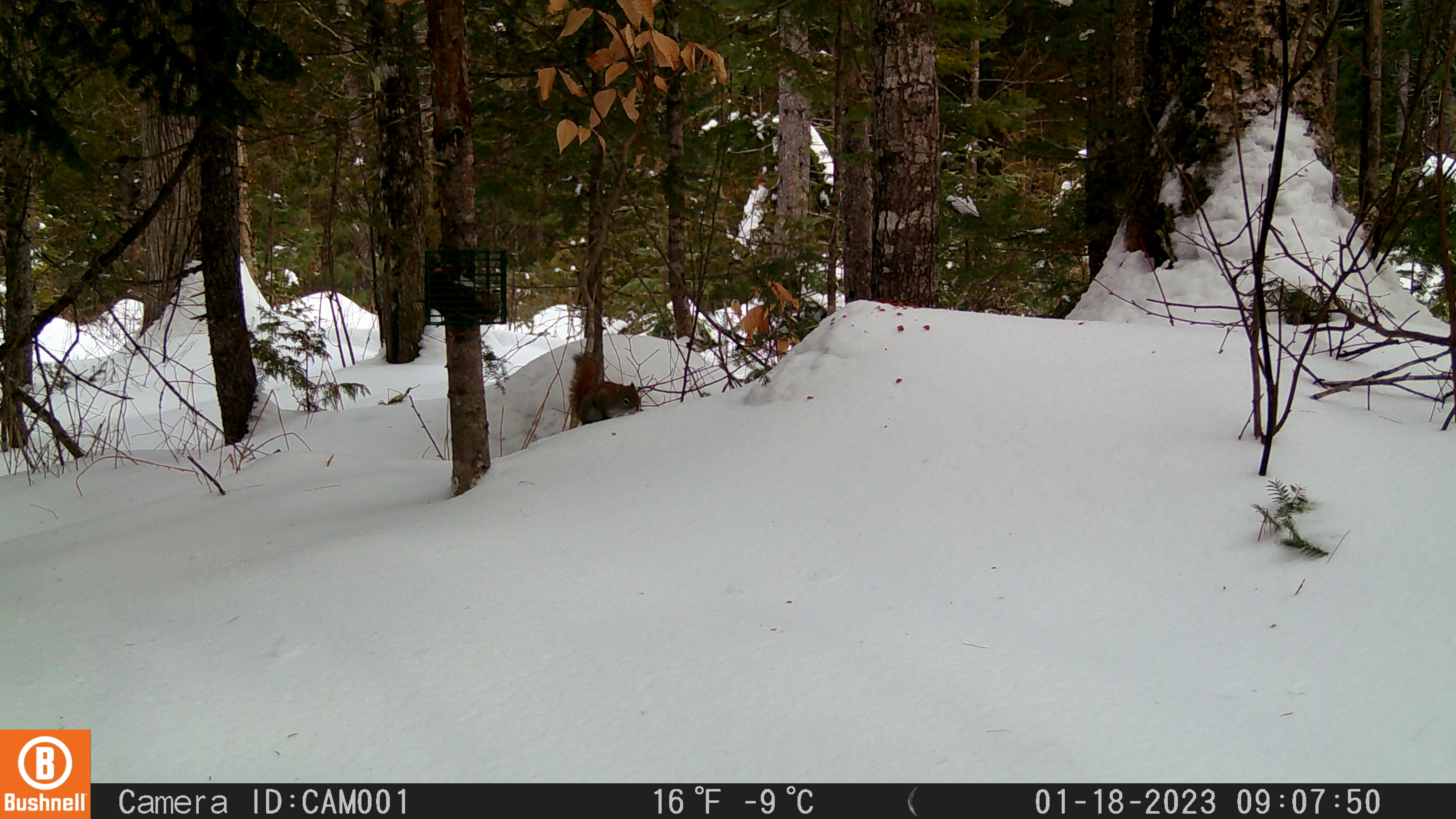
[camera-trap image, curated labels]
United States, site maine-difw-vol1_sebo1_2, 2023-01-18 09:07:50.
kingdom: Animalia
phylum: Chordata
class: Mammalia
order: Rodentia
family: Sciuridae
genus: Tamiasciurus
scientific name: Tamiasciurus hudsonicus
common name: red squirrel